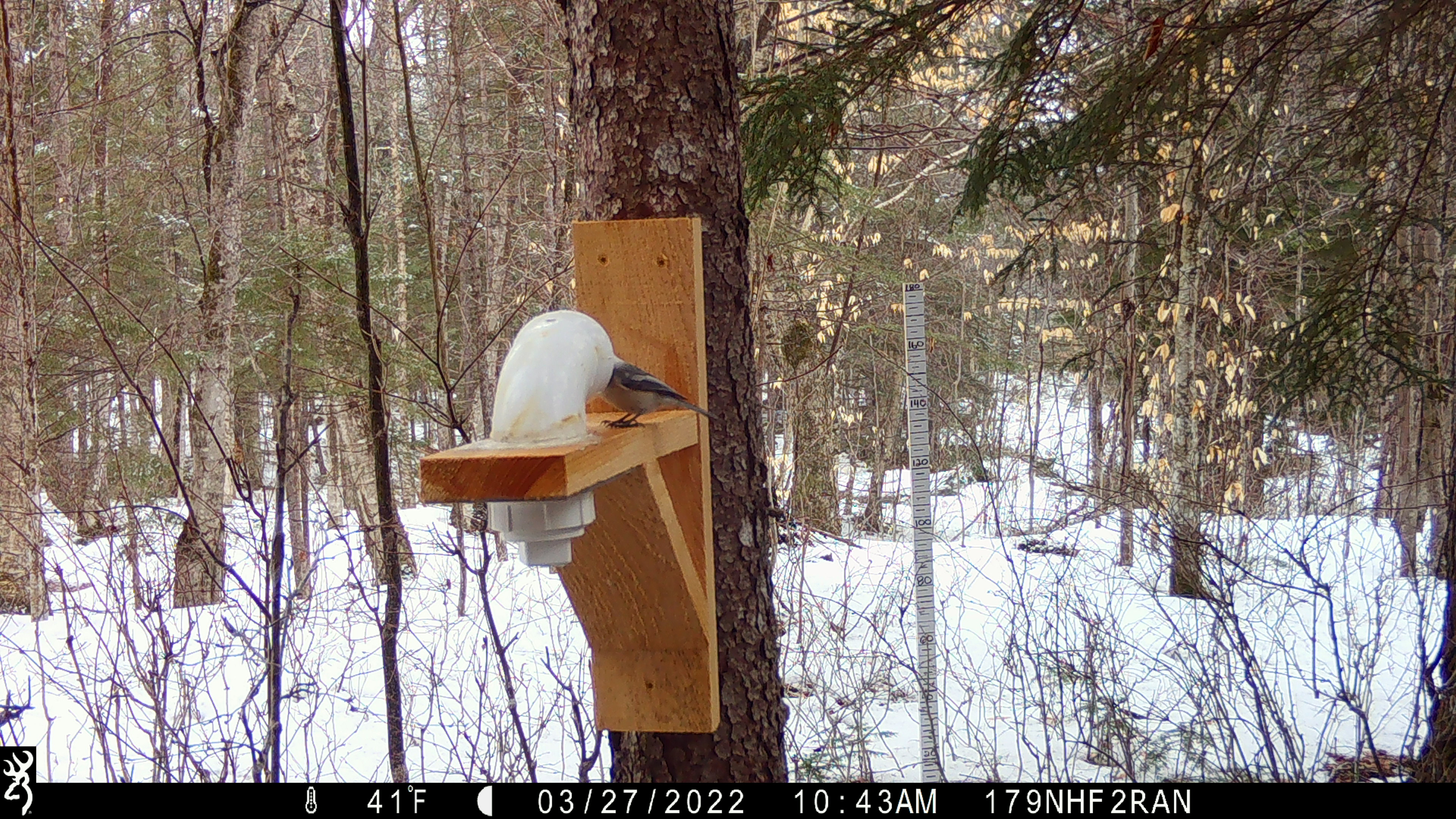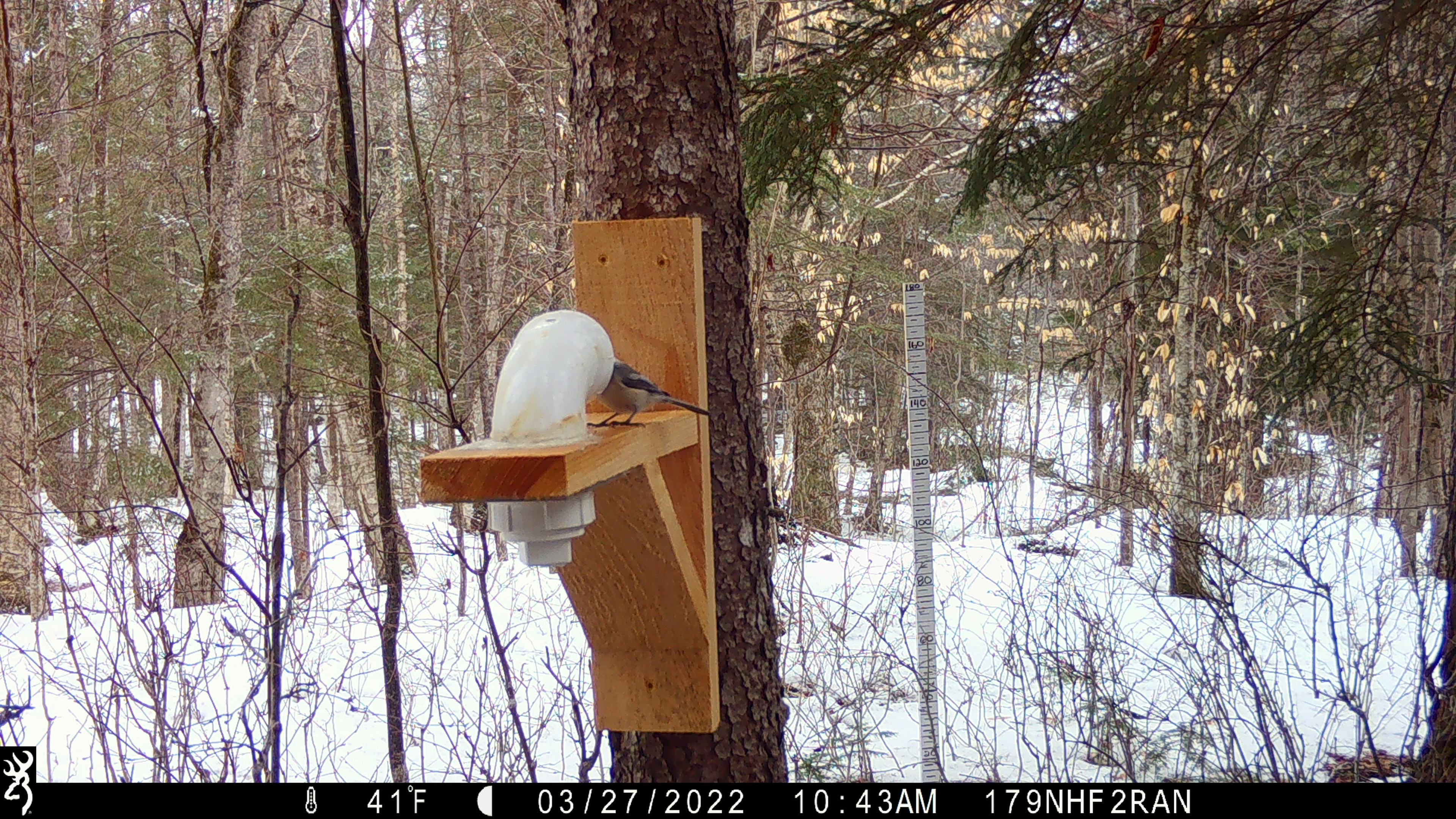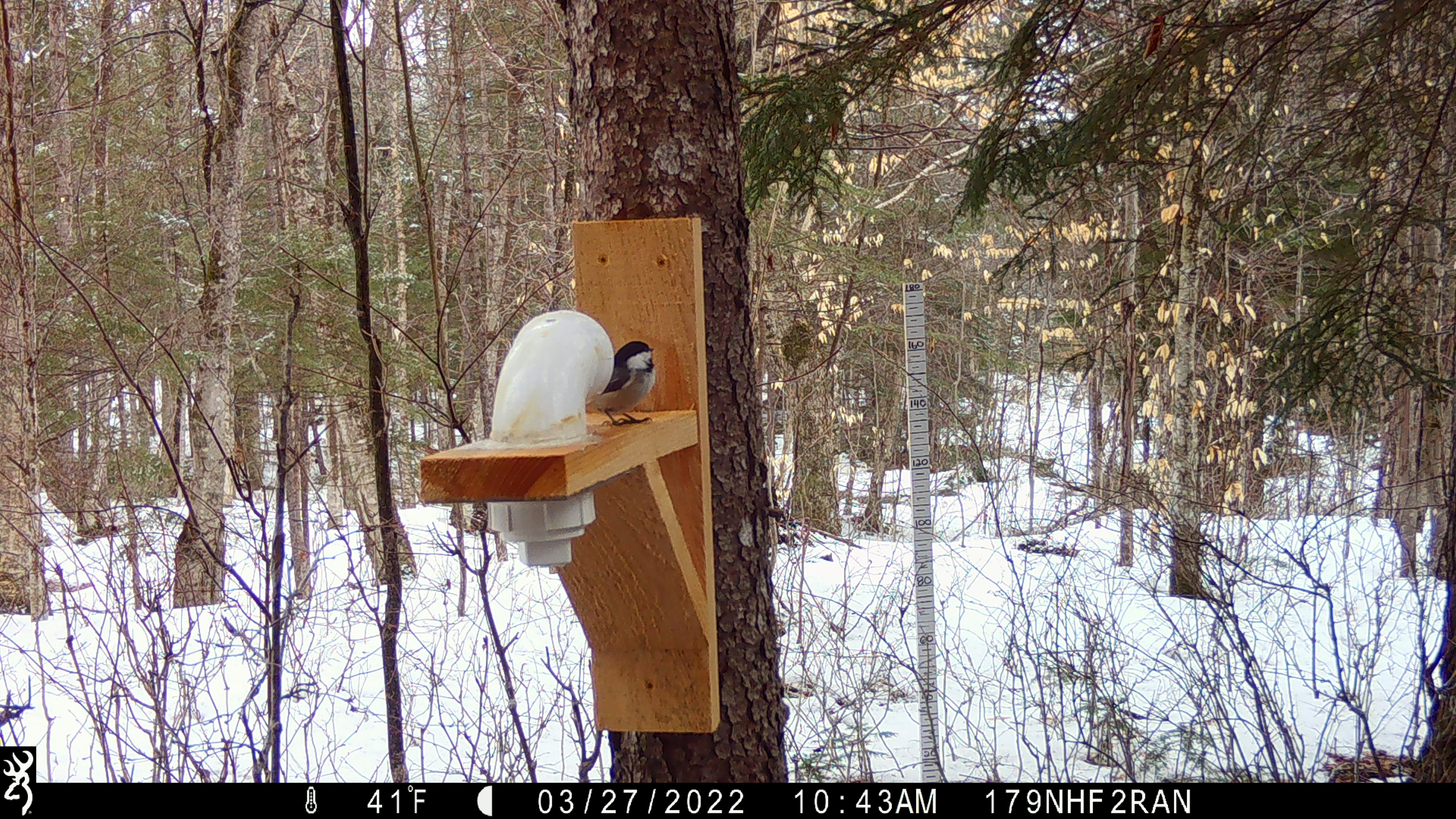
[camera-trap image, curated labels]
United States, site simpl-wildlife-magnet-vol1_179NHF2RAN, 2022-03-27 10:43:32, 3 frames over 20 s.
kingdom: Animalia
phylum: Chordata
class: Aves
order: Passeriformes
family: Paridae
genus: Poecile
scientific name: Poecile atricapillus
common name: black-capped chickadee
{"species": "black-capped chickadee (Poecile atricapillus)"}